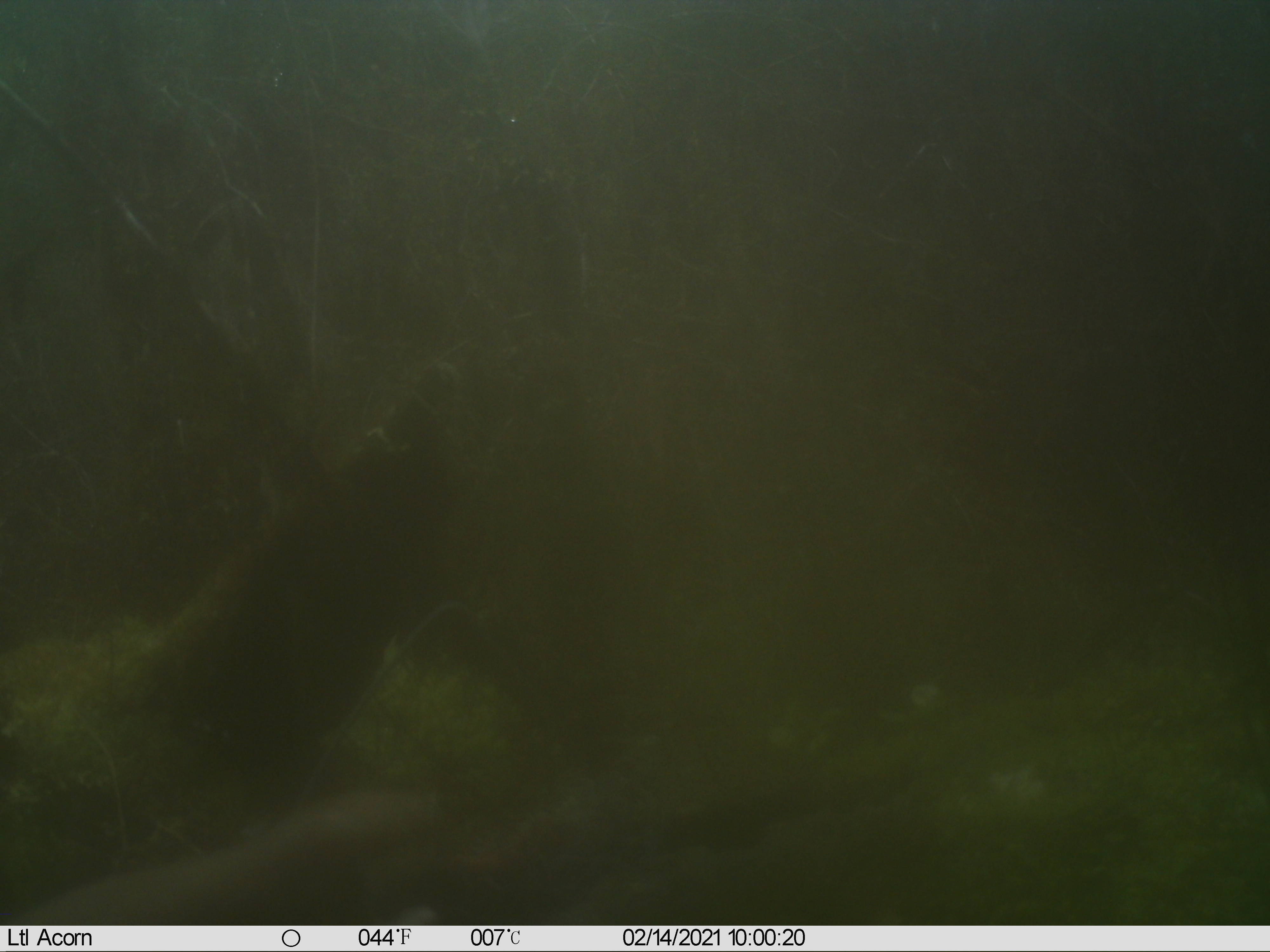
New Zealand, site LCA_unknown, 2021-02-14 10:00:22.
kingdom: Animalia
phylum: Chordata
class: Mammalia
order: Carnivora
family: Mustelidae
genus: Mustela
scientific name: Mustela erminea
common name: stoat